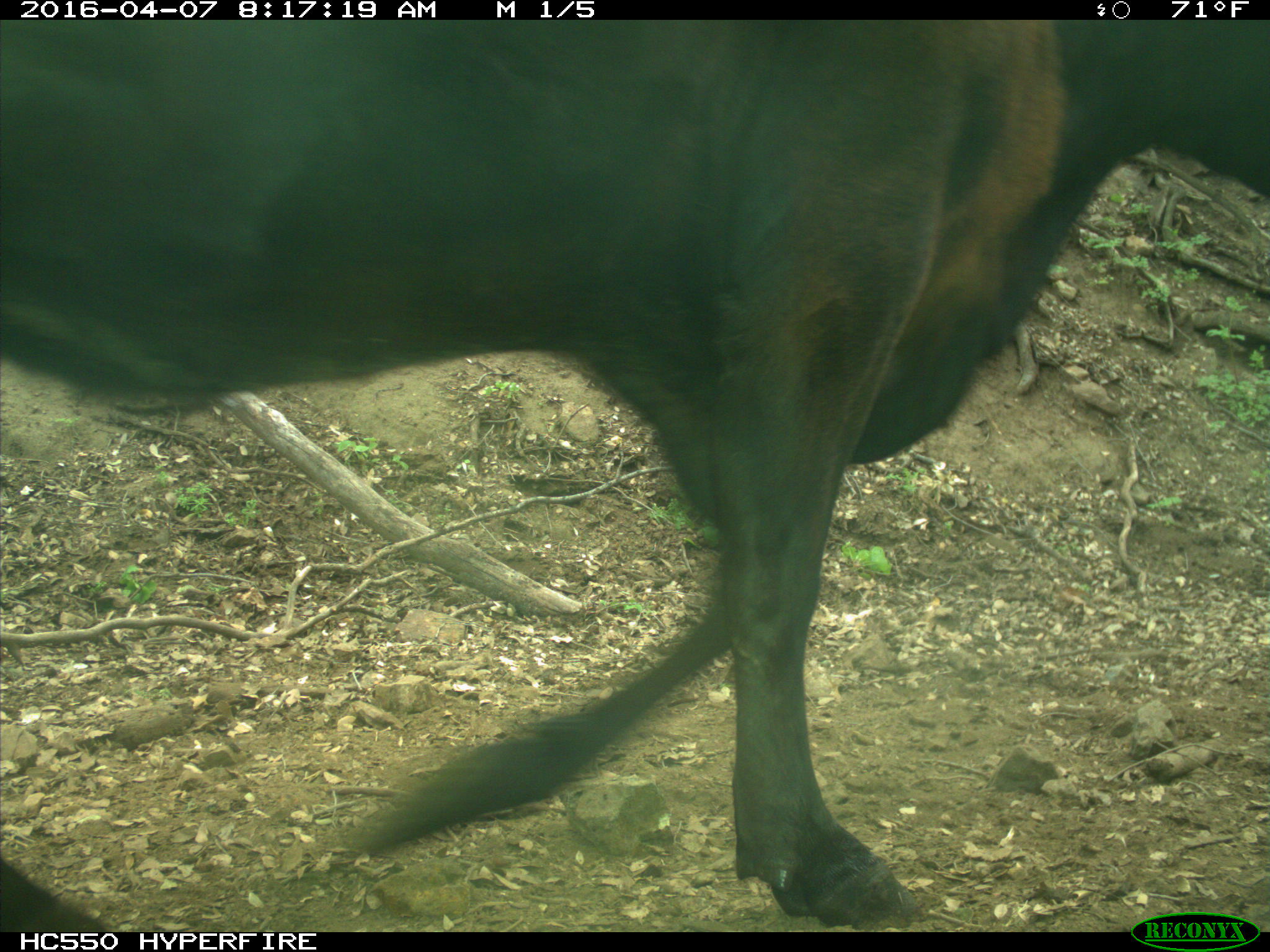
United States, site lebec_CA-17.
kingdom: Animalia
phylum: Chordata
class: Mammalia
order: Artiodactyla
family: Bovidae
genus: Bos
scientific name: Bos taurus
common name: domestic cow